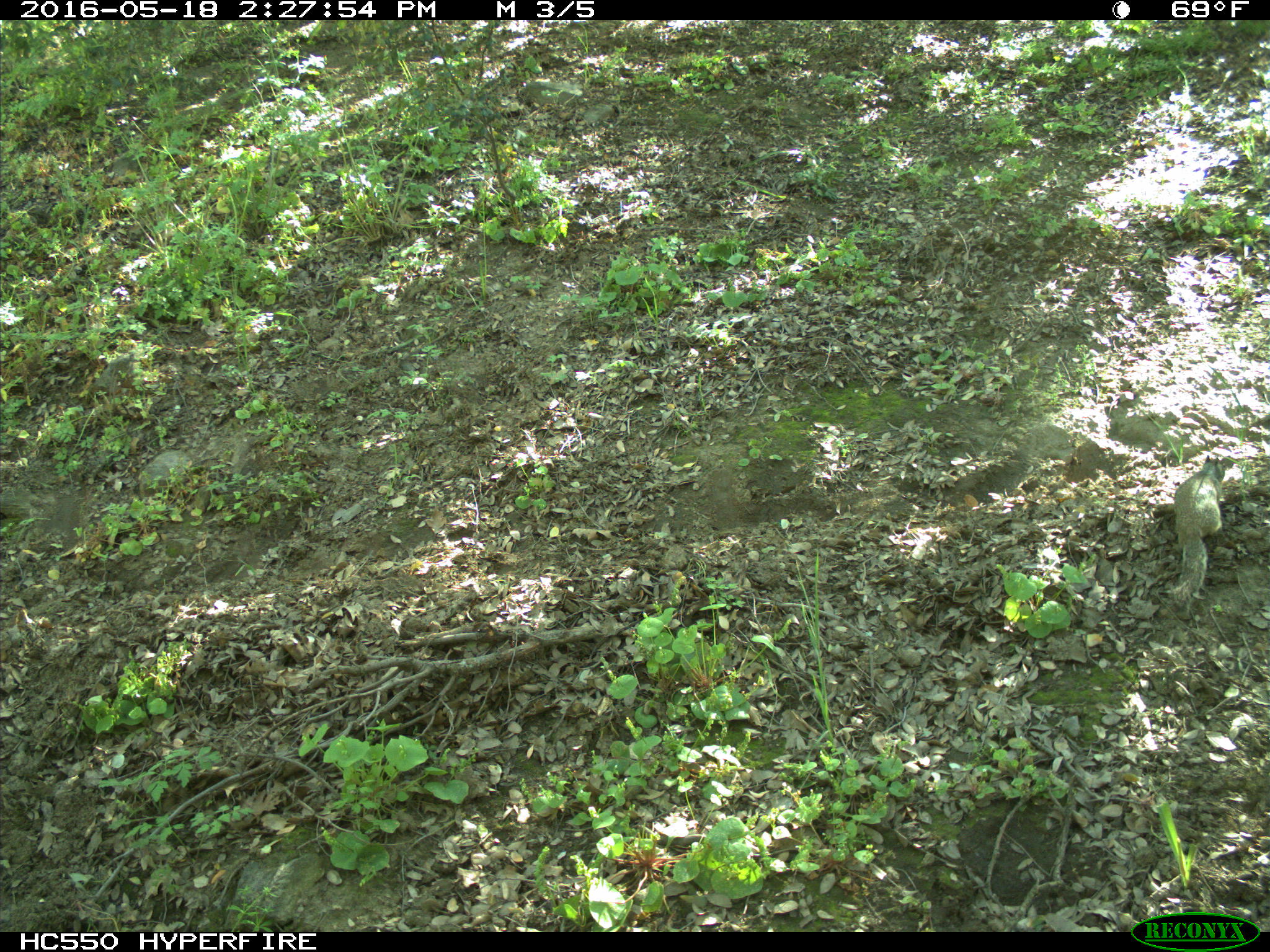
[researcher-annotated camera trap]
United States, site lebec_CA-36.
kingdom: Animalia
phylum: Chordata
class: Mammalia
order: Rodentia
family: Sciuridae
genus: Otospermophilus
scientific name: Otospermophilus beecheyi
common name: california ground squirrel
Otospermophilus beecheyi (california ground squirrel).